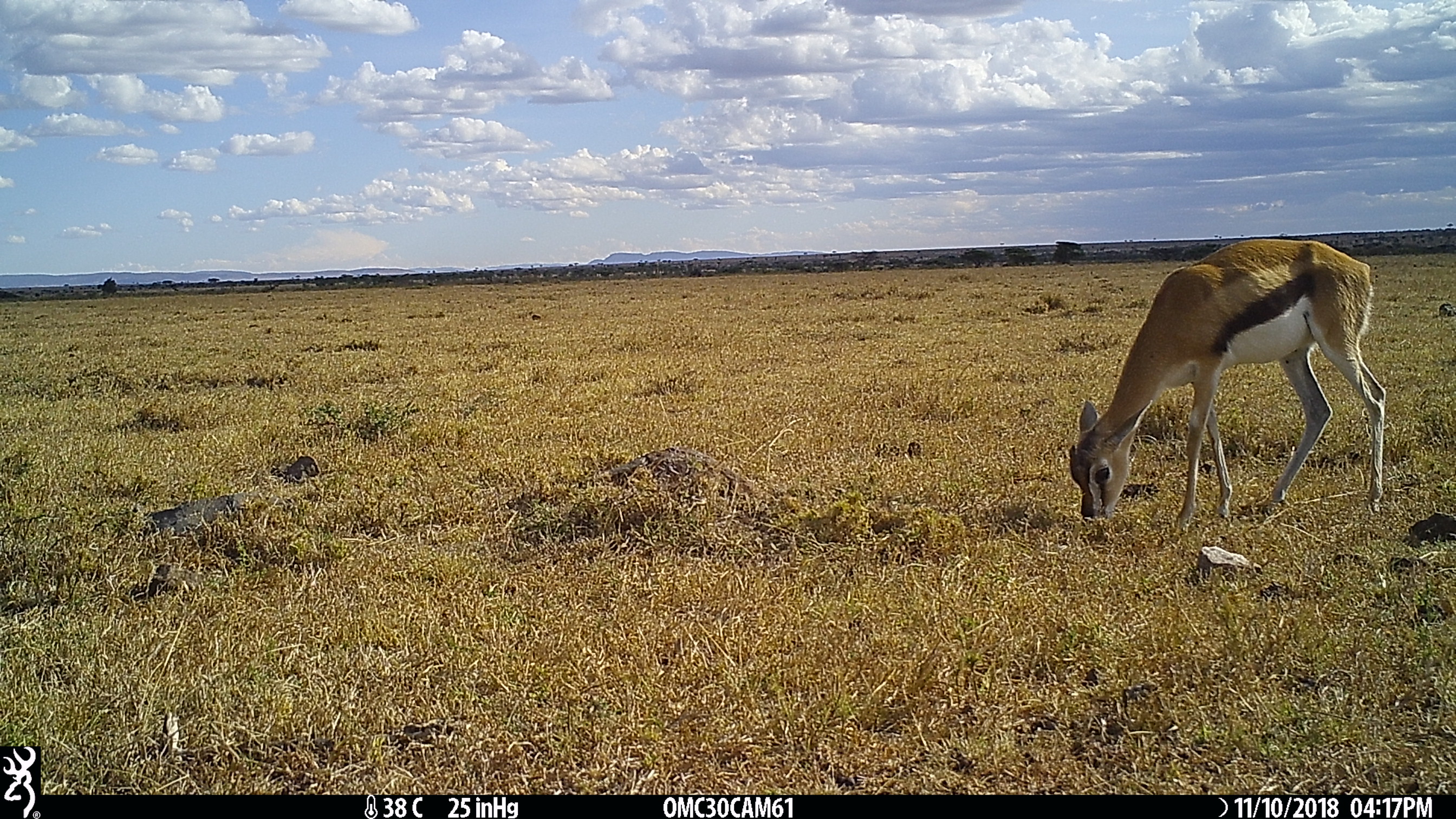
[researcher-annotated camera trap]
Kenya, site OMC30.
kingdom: Animalia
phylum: Chordata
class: Mammalia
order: Artiodactyla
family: Bovidae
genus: Eudorcas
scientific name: Eudorcas thomsonii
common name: thomon's gazelle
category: gazelle thomsons